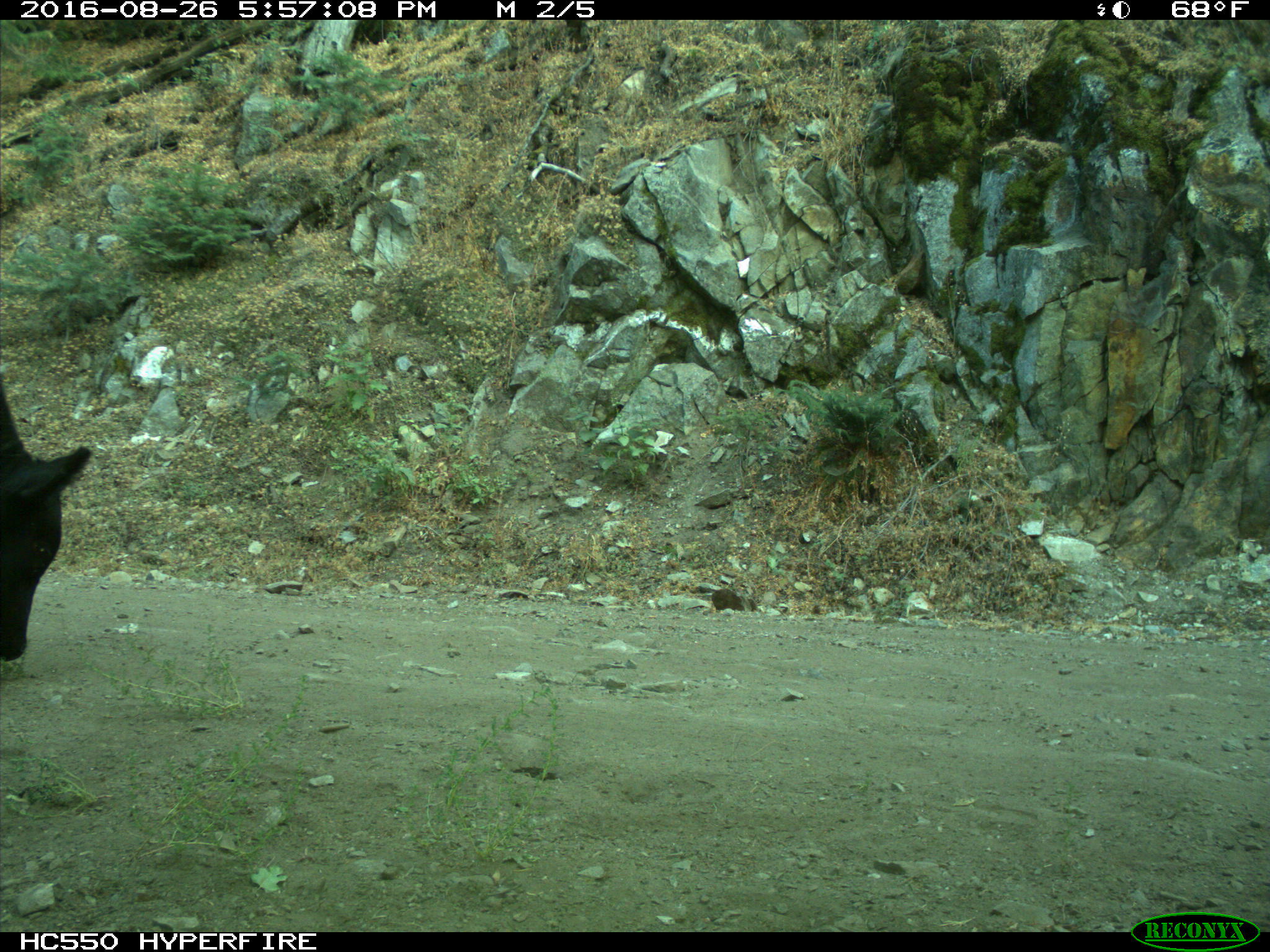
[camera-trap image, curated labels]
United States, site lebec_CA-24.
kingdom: Animalia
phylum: Chordata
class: Mammalia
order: Artiodactyla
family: Bovidae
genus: Bos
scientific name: Bos taurus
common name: domestic cow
Bos taurus (domestic cow).